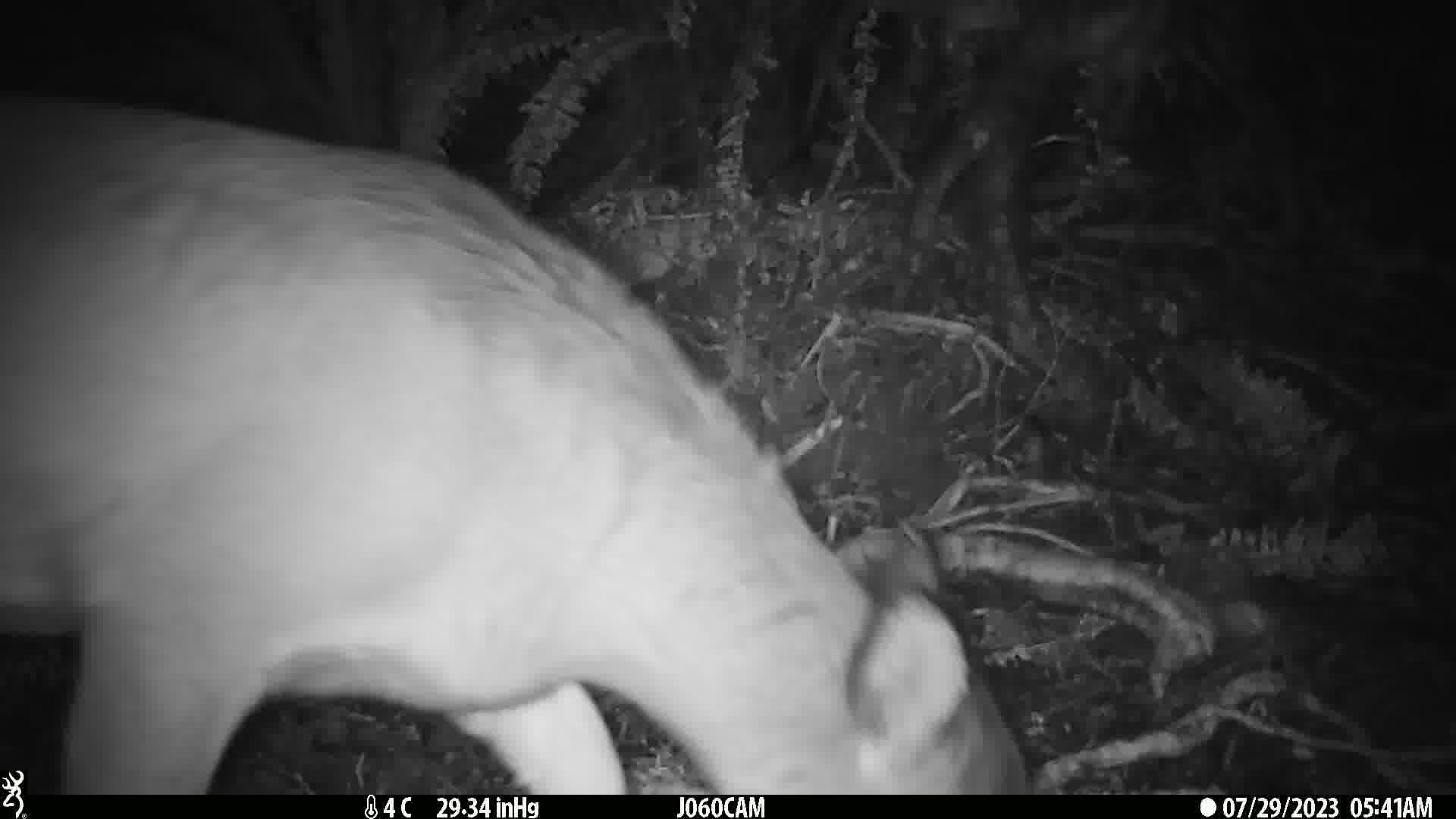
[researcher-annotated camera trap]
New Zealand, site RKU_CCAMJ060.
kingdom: Animalia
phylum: Chordata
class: Mammalia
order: Artiodactyla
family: Cervidae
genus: Odocoileus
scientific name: Odocoileus virginianus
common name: white-tailed deer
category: white tailed deer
White tailed deer (white-tailed deer) (Odocoileus virginianus).